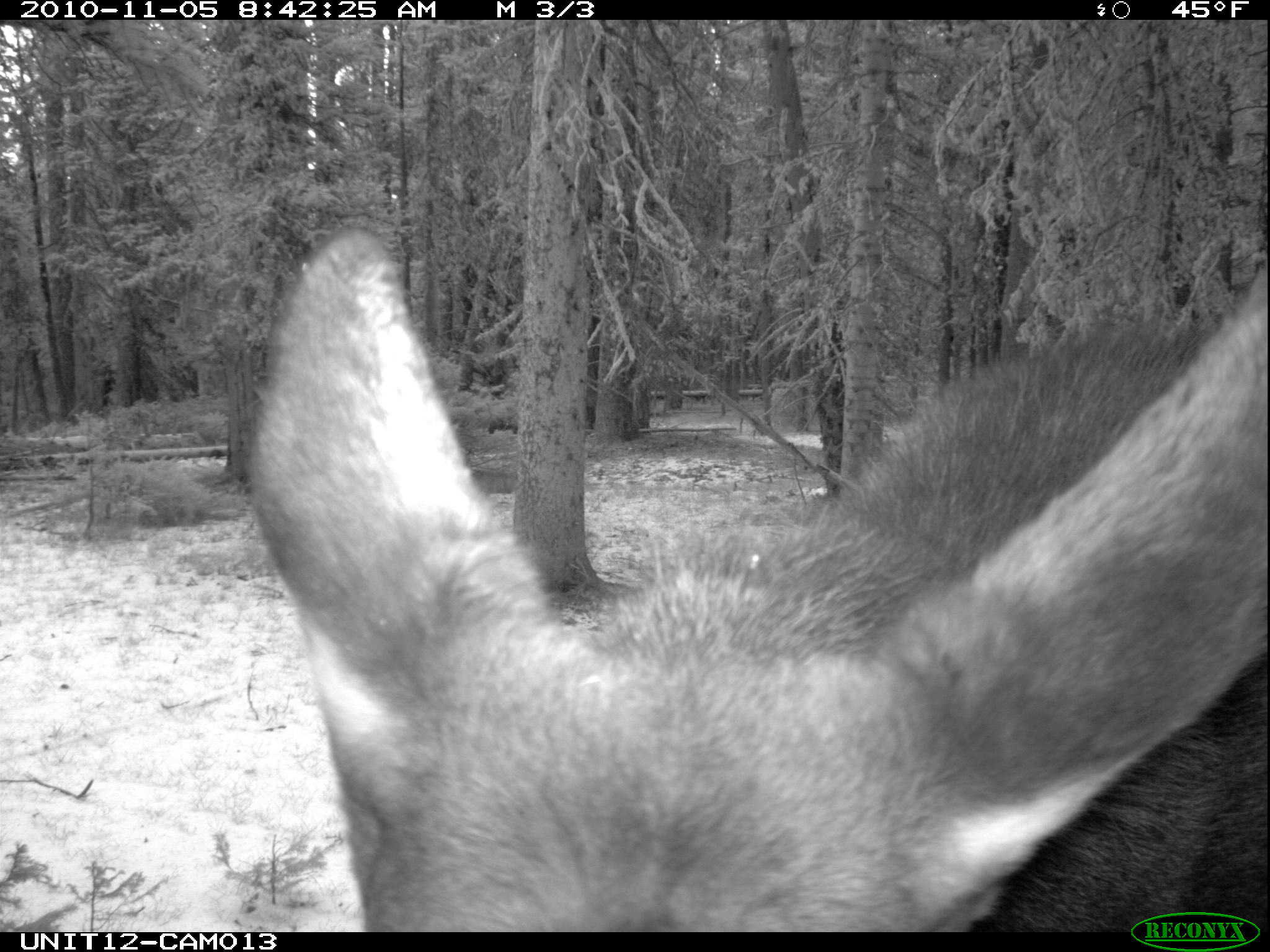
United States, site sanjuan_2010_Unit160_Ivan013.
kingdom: Animalia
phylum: Chordata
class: Mammalia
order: Artiodactyla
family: Cervidae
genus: Alces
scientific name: Alces alces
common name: moose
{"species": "Alces alces (moose)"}